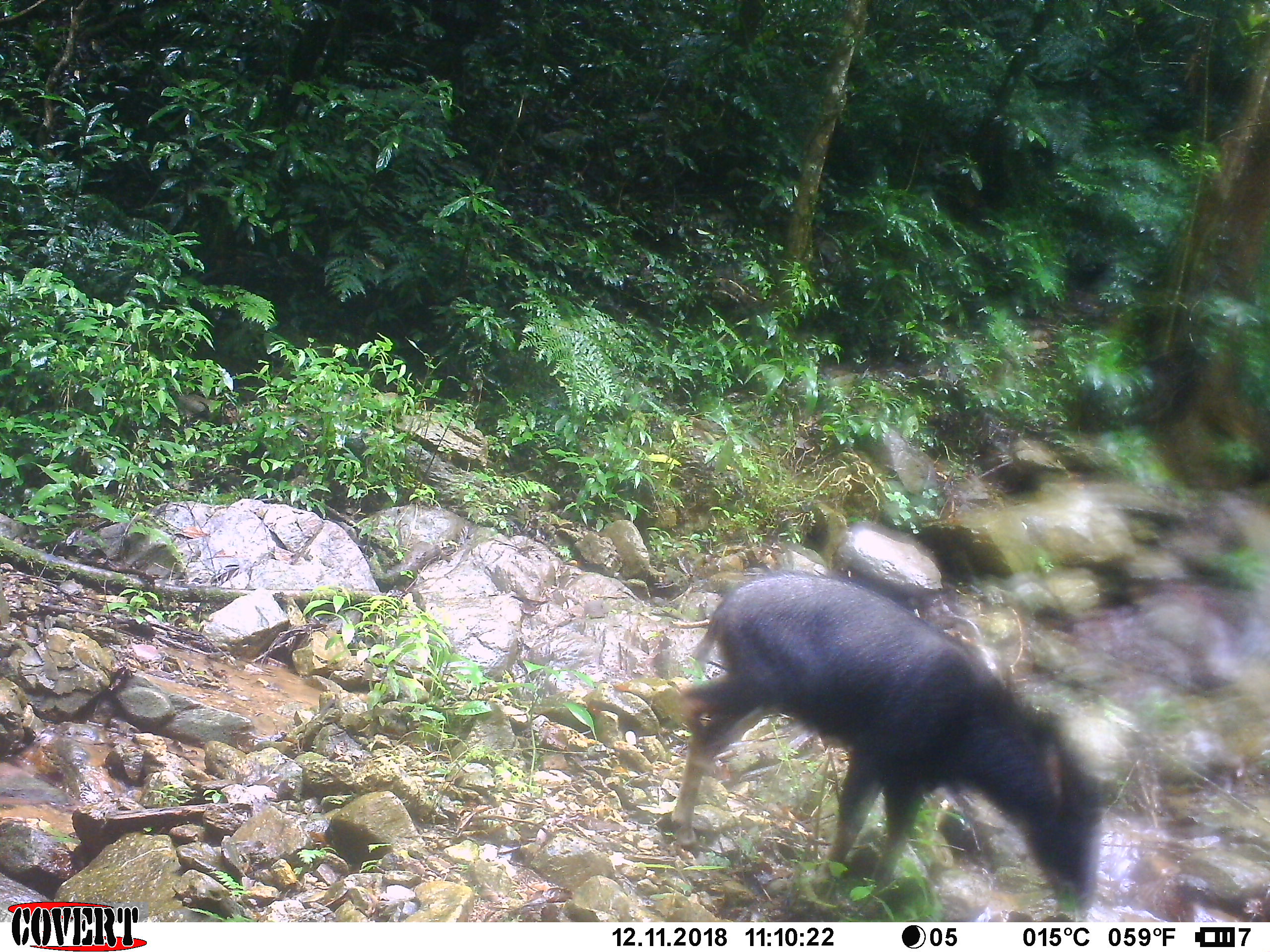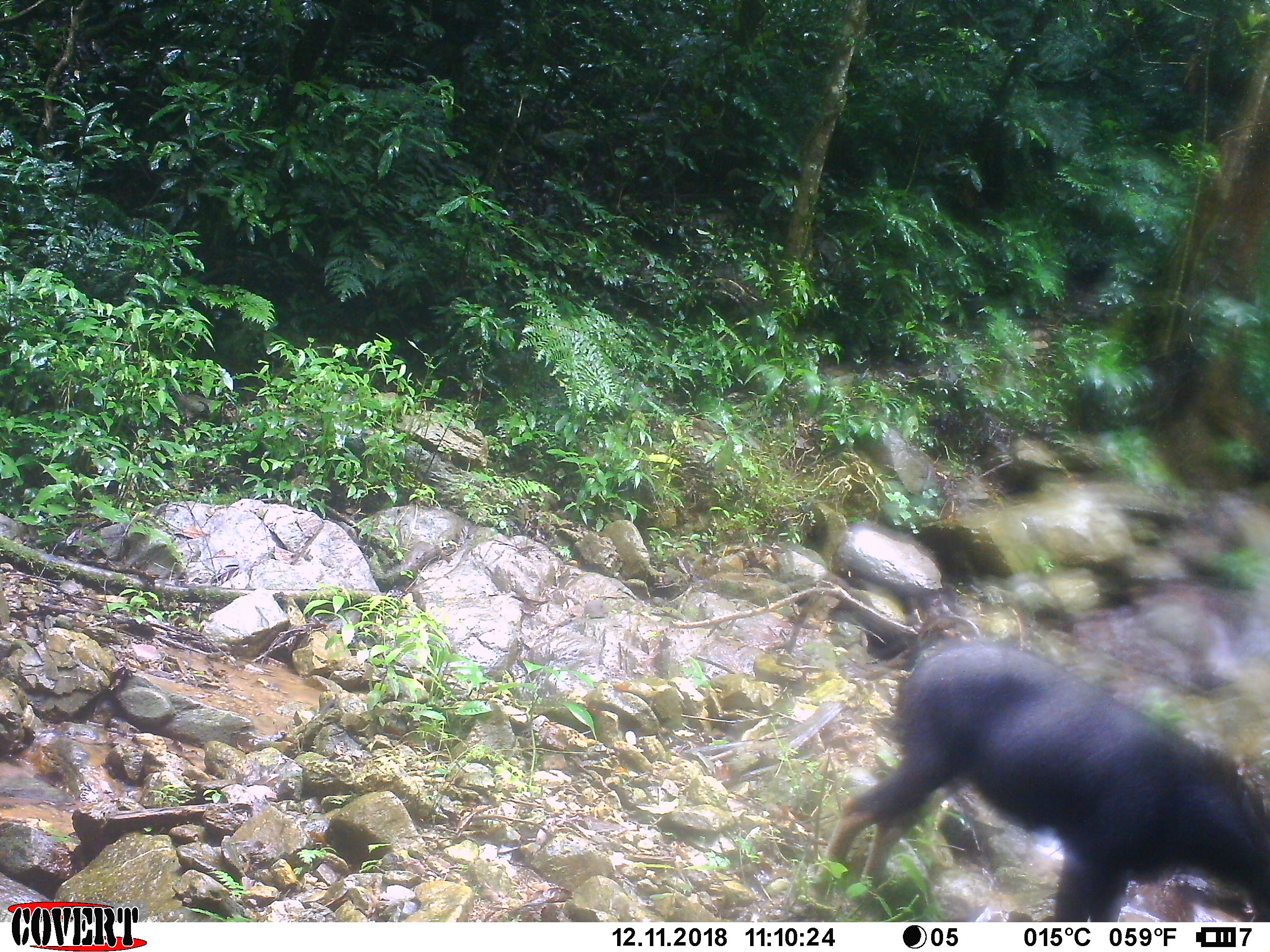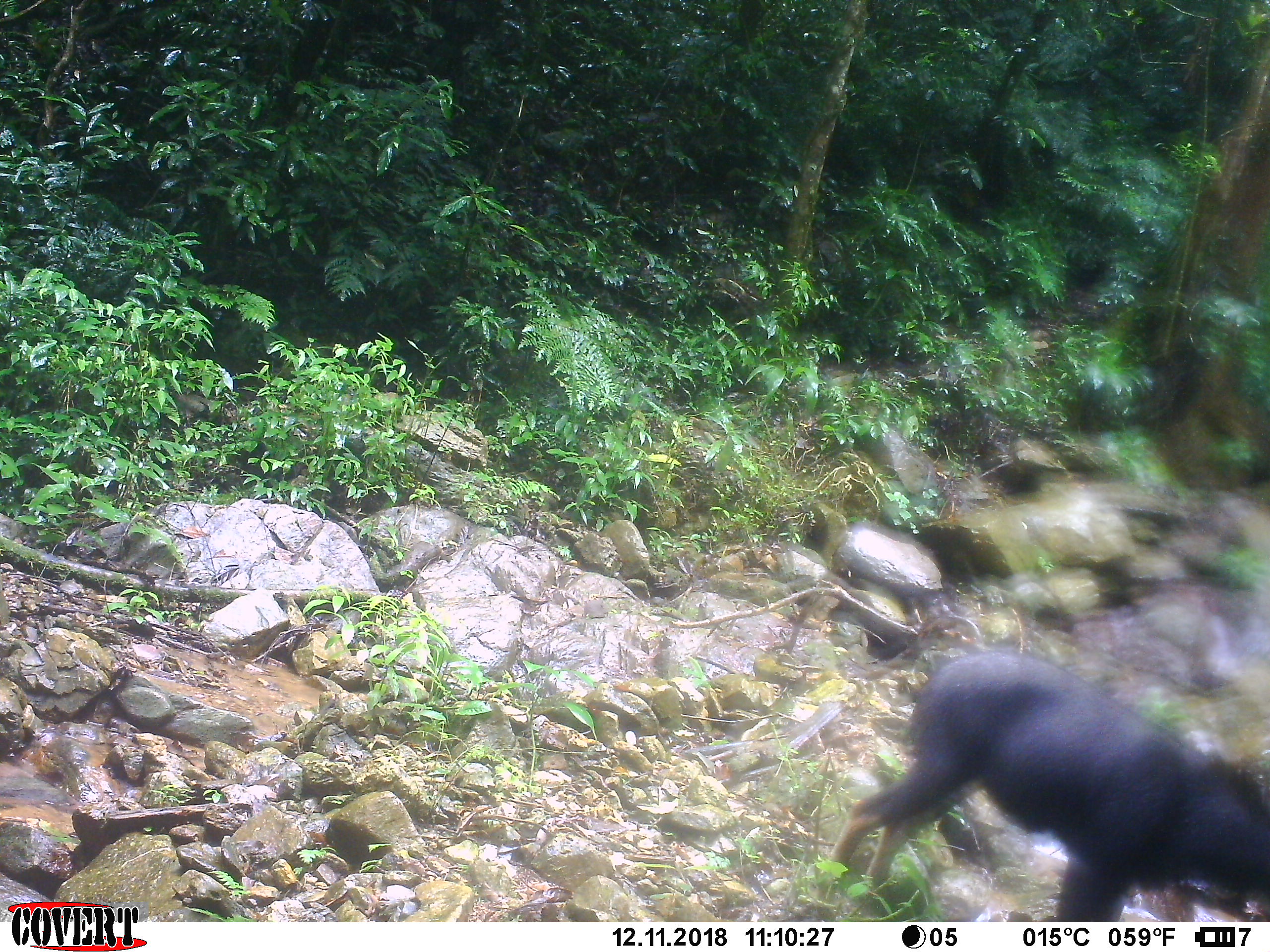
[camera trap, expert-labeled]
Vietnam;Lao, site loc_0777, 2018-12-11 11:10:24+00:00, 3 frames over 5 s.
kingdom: Animalia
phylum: Chordata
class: Mammalia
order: Artiodactyla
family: Bovidae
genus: Capricornis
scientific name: Capricornis sumatraensis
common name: chinese serow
Chinese serow (Capricornis sumatraensis). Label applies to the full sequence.